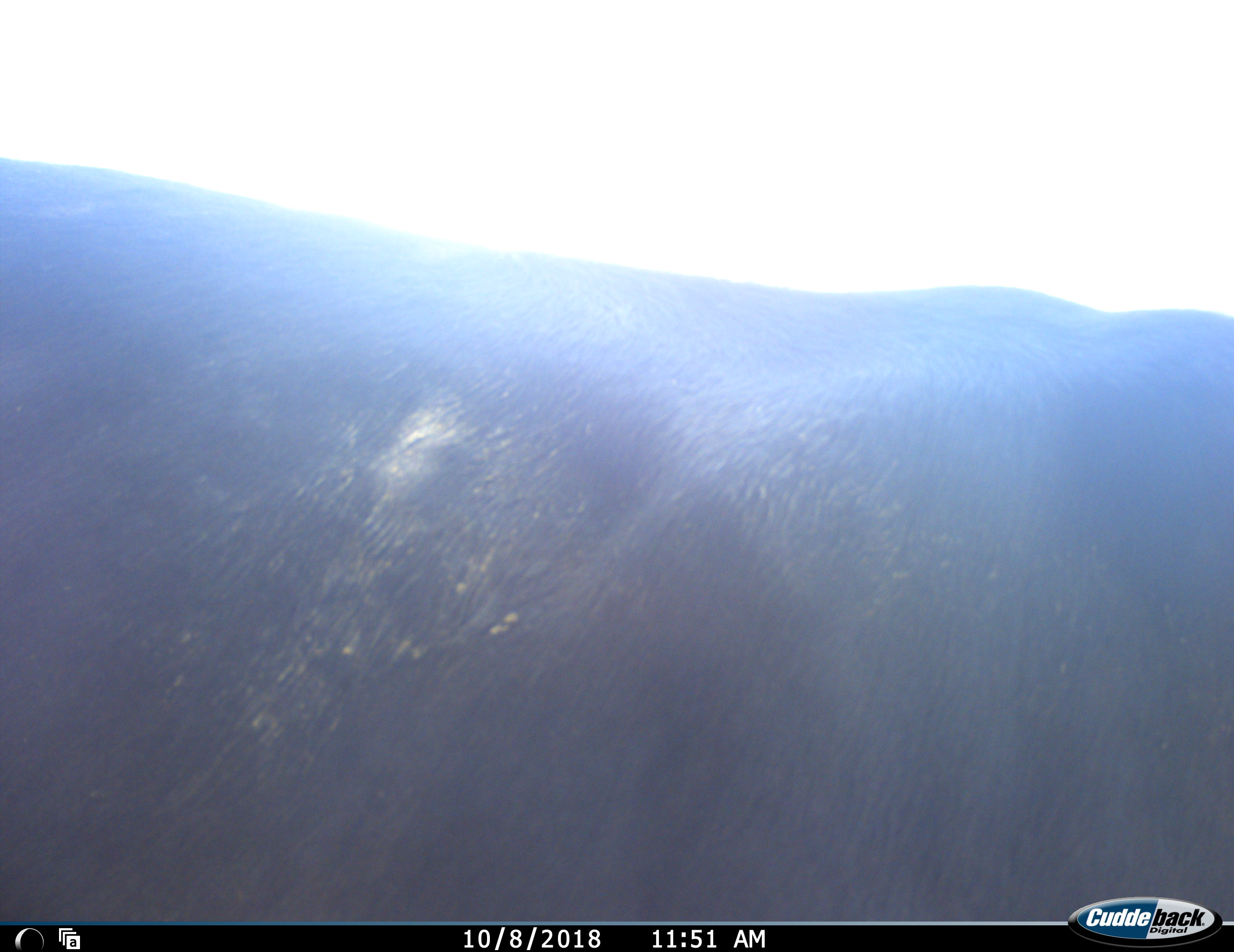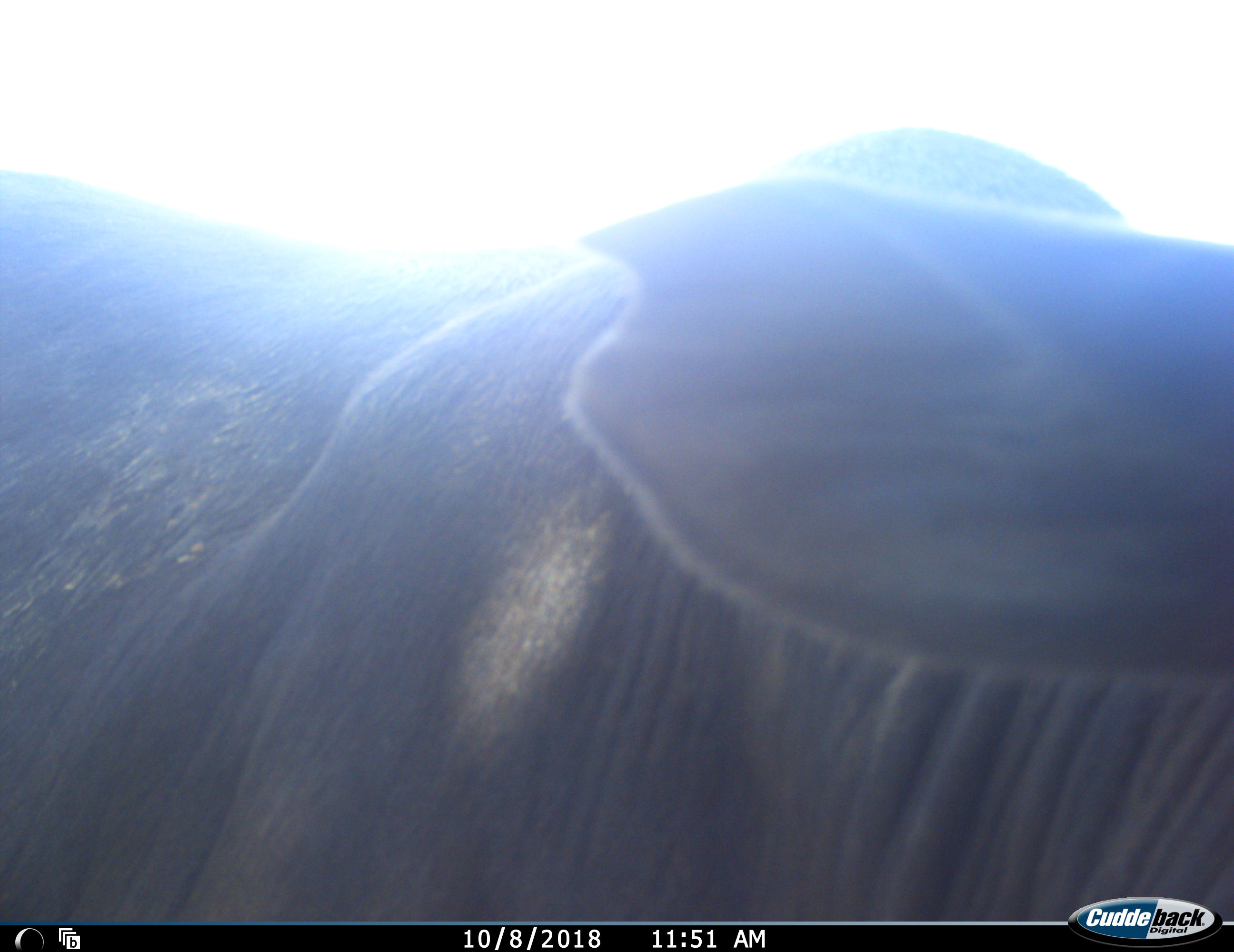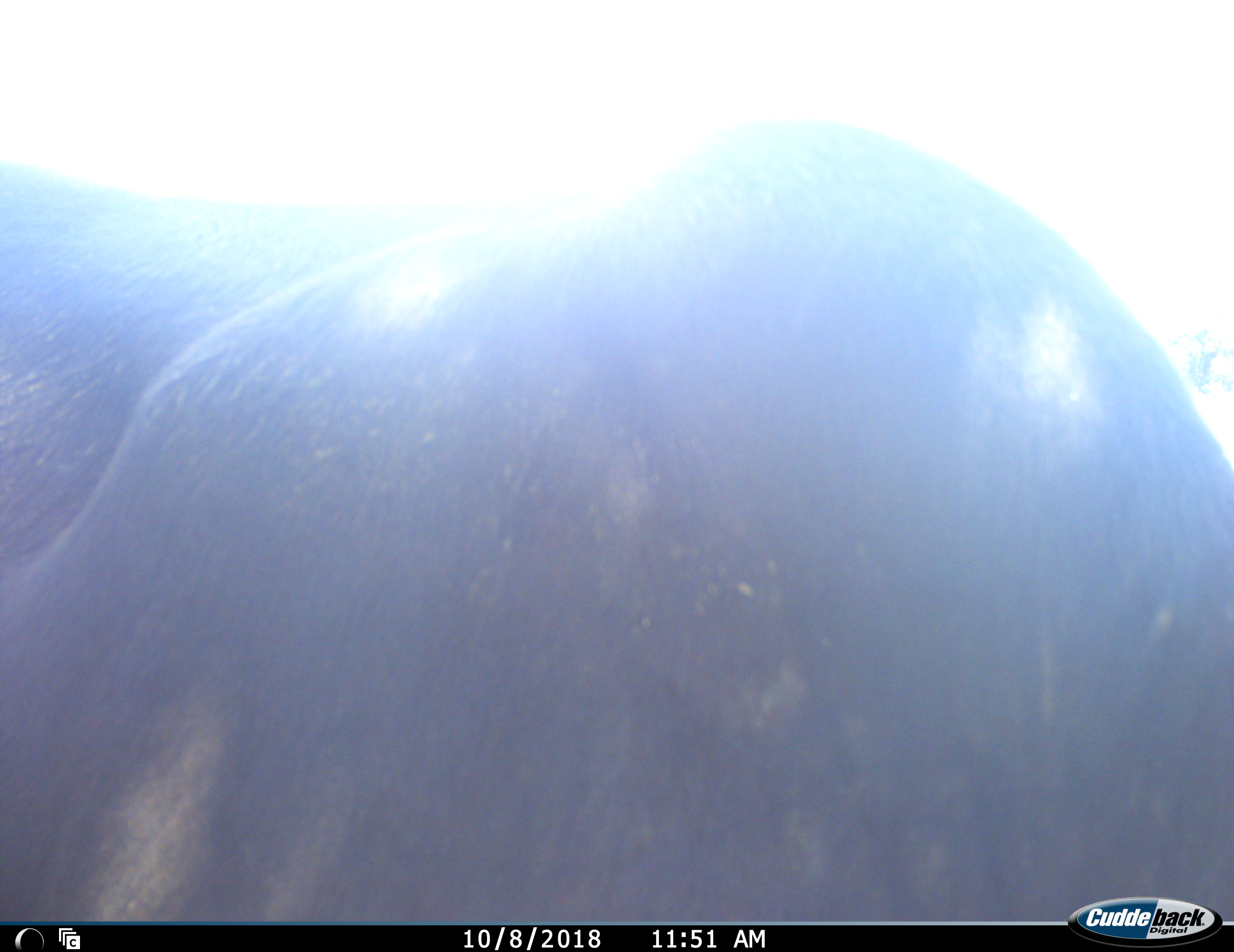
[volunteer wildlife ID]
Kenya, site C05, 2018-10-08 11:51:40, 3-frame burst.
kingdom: Animalia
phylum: Chordata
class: Mammalia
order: Artiodactyla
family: Bovidae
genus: Connochaetes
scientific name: Connochaetes taurinus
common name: common wildebeest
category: wildebeest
Wildebeest (common wildebeest) (Connochaetes taurinus), count 2. Behavior (volunteer vote fractions): standing 25%, resting 0%, moving 75%, interacting 0%. Young present (vote fraction): 0%. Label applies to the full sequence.